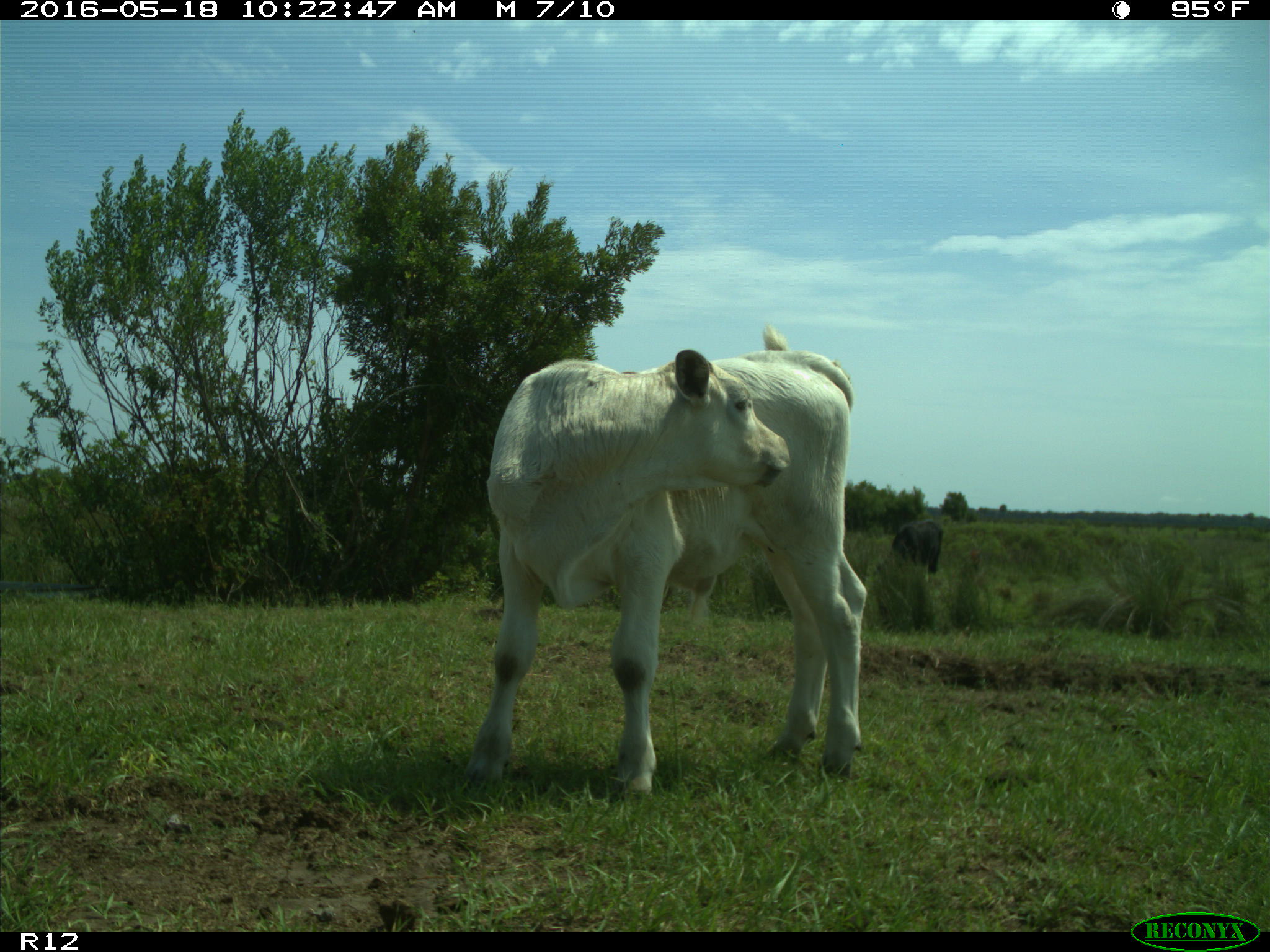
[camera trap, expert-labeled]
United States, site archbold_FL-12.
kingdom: Animalia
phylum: Chordata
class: Mammalia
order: Artiodactyla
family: Bovidae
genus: Bos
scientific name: Bos taurus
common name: domestic cow